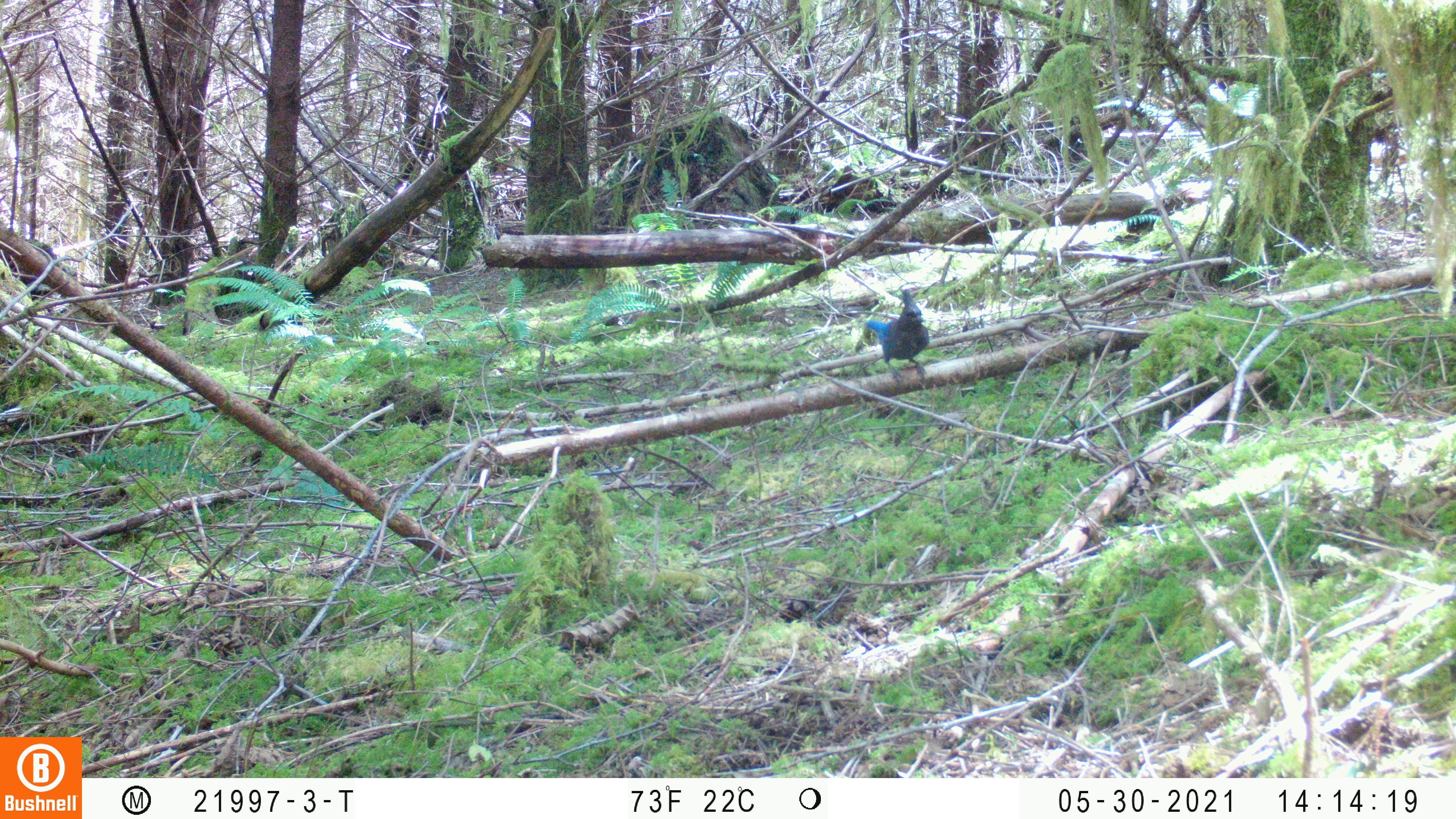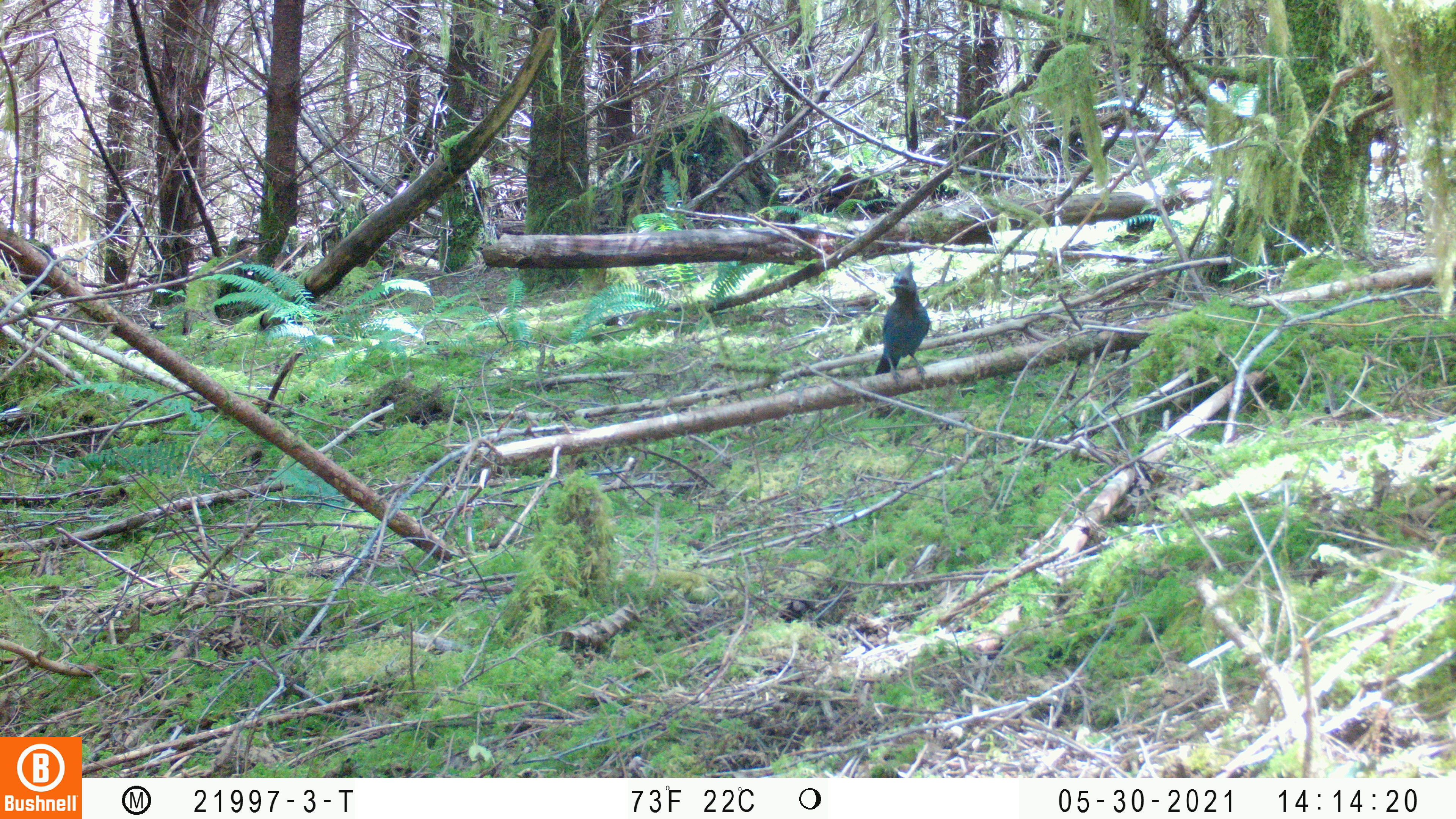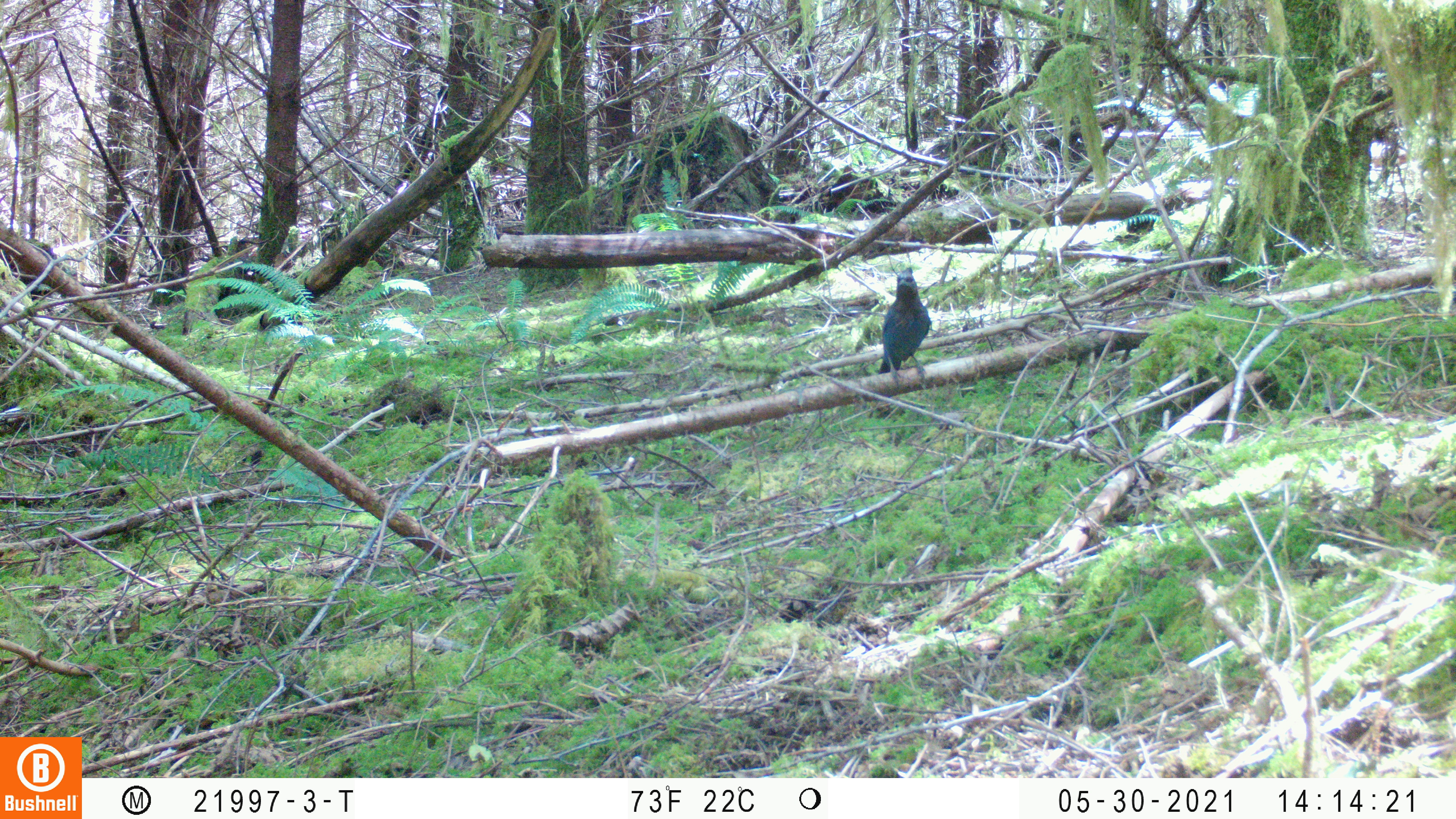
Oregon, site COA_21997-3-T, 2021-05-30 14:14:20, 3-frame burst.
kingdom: Animalia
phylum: Chordata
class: Aves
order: Passeriformes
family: Corvidae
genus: Cyanocitta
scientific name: Cyanocitta stelleri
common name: steller's jay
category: stellers jay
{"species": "stellers jay (steller's jay) (Cyanocitta stelleri)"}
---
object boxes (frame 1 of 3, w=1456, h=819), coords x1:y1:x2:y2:
stellers jay: 845:275:965:391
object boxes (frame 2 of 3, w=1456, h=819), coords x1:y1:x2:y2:
stellers jay: 853:256:975:404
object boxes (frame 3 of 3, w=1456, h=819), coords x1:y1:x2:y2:
stellers jay: 856:249:959:404